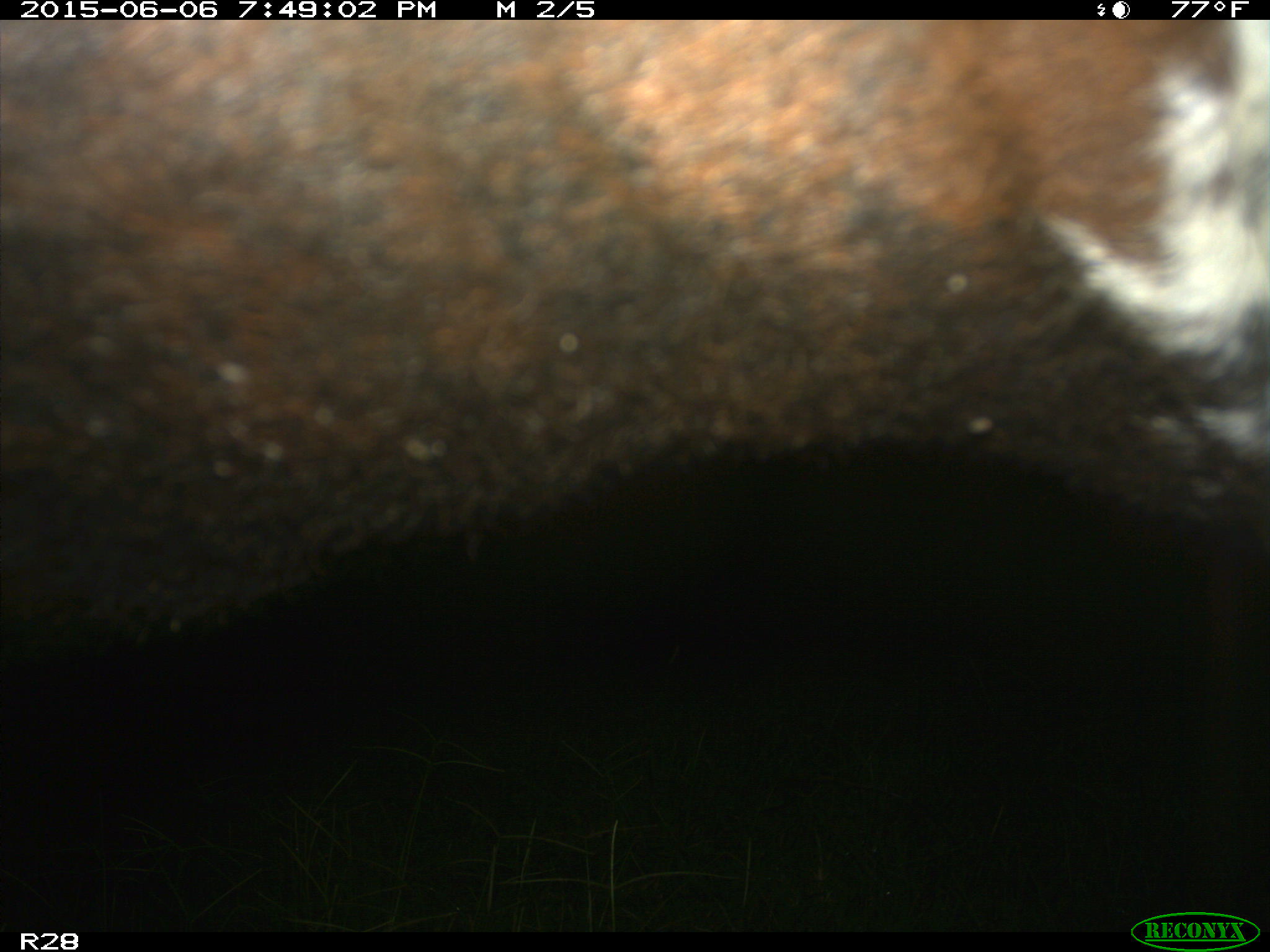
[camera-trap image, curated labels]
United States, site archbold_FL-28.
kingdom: Animalia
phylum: Chordata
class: Mammalia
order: Artiodactyla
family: Bovidae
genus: Bos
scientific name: Bos taurus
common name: domestic cow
Bos taurus (domestic cow).